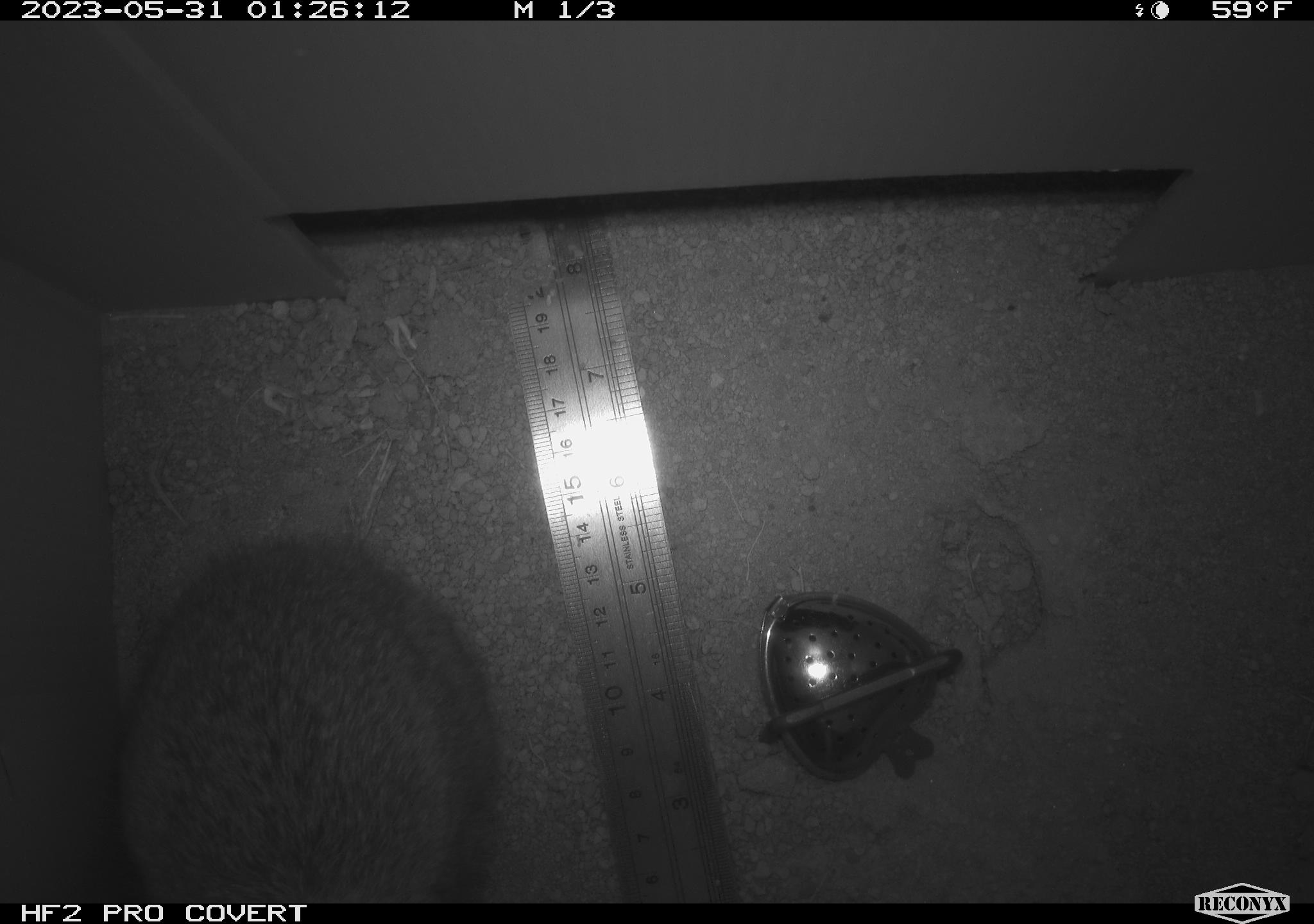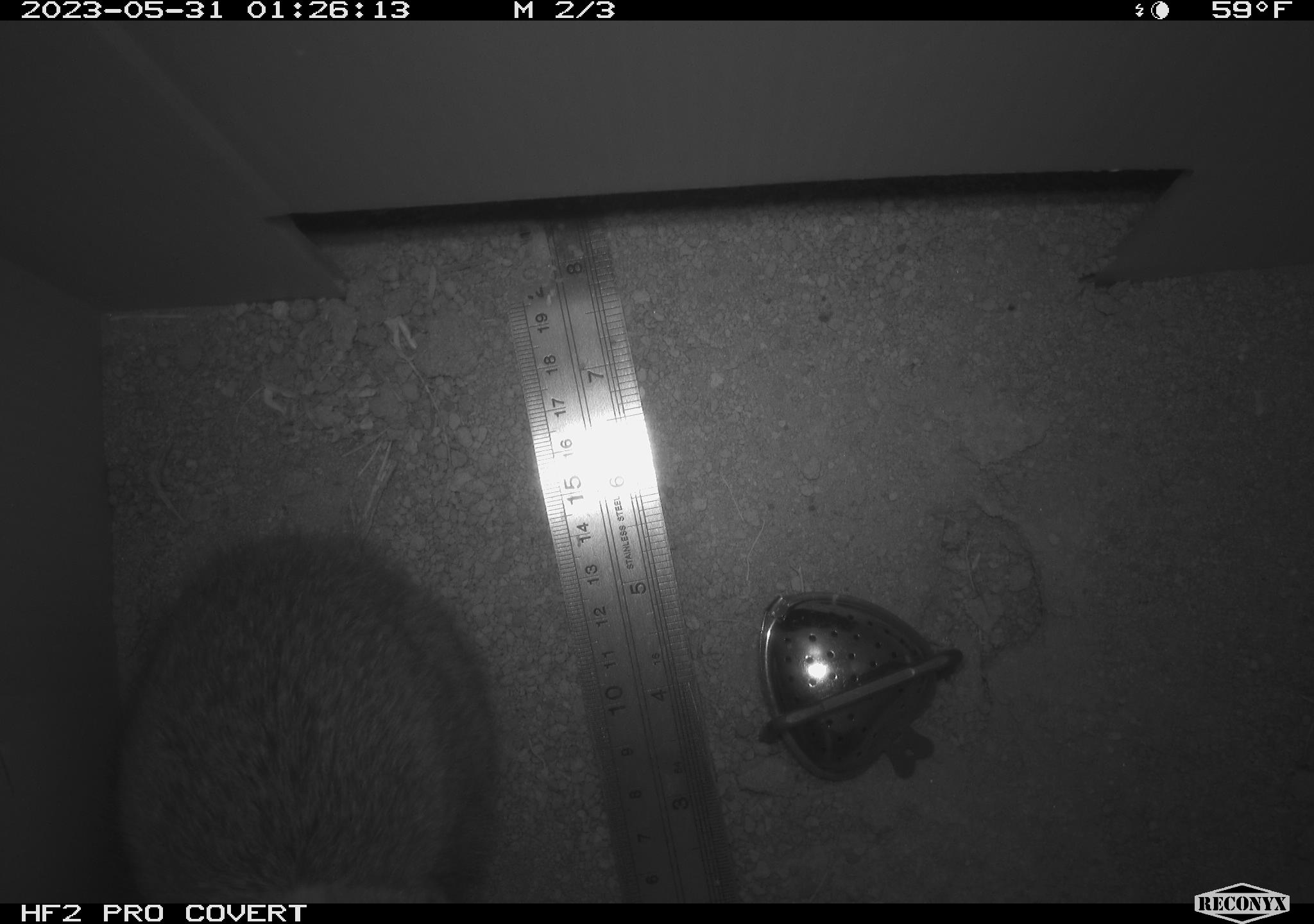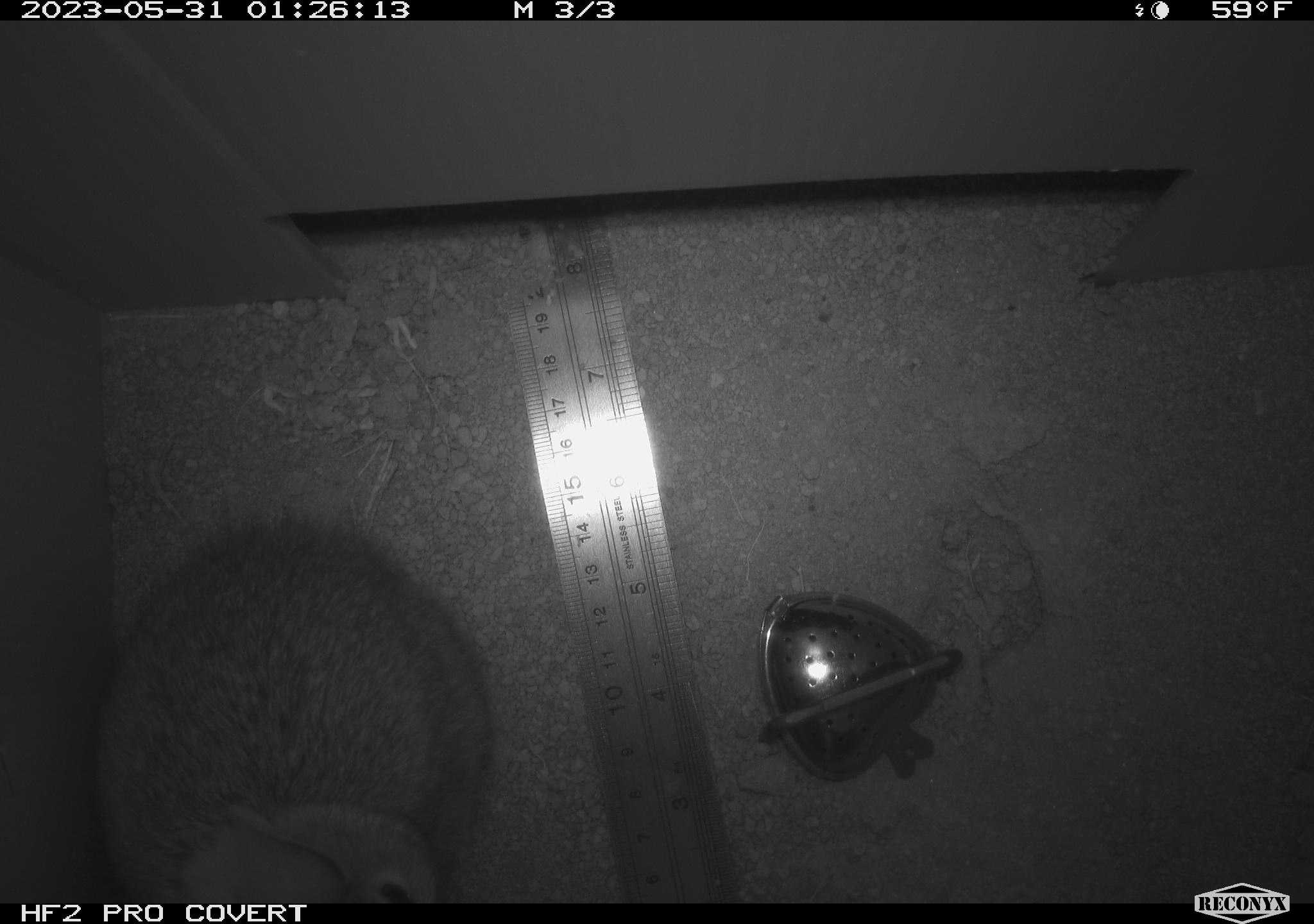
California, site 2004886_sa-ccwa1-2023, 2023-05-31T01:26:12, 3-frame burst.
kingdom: Animalia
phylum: Chordata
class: Mammalia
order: Lagomorpha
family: Leporidae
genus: Sylvilagus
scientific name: Sylvilagus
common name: cottontail rabbits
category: sylvilagus species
Sylvilagus species (cottontail rabbits) (Sylvilagus).